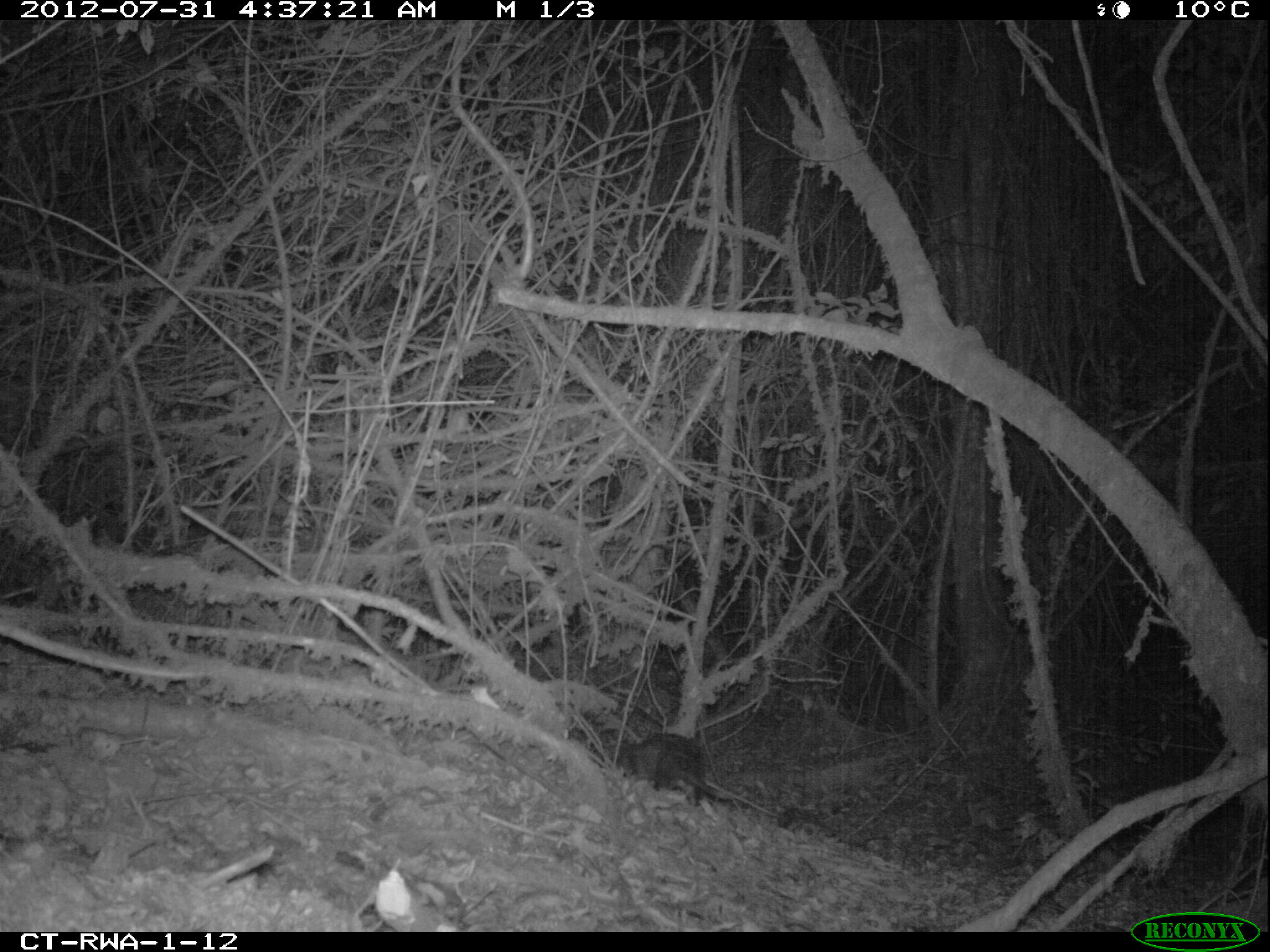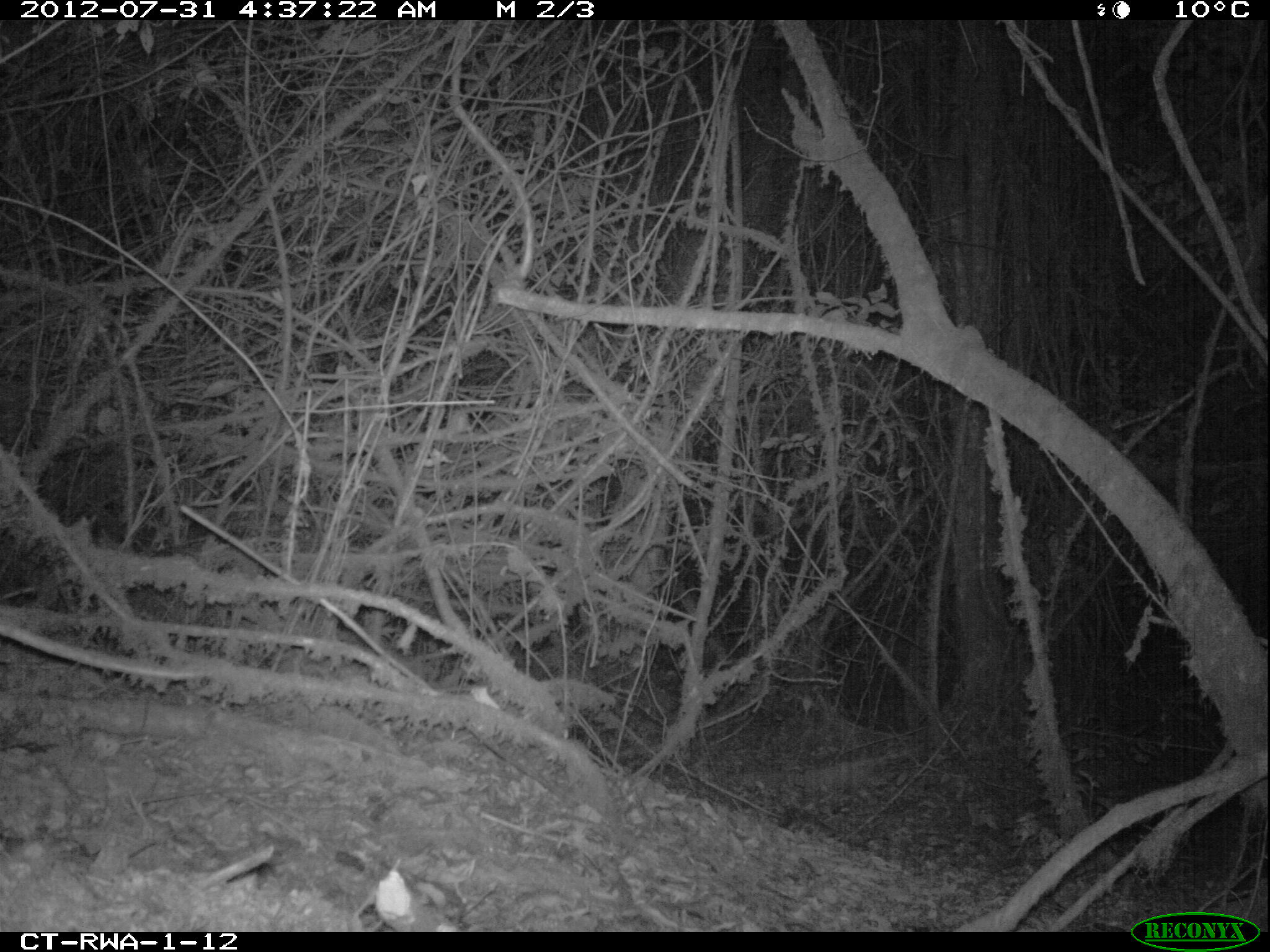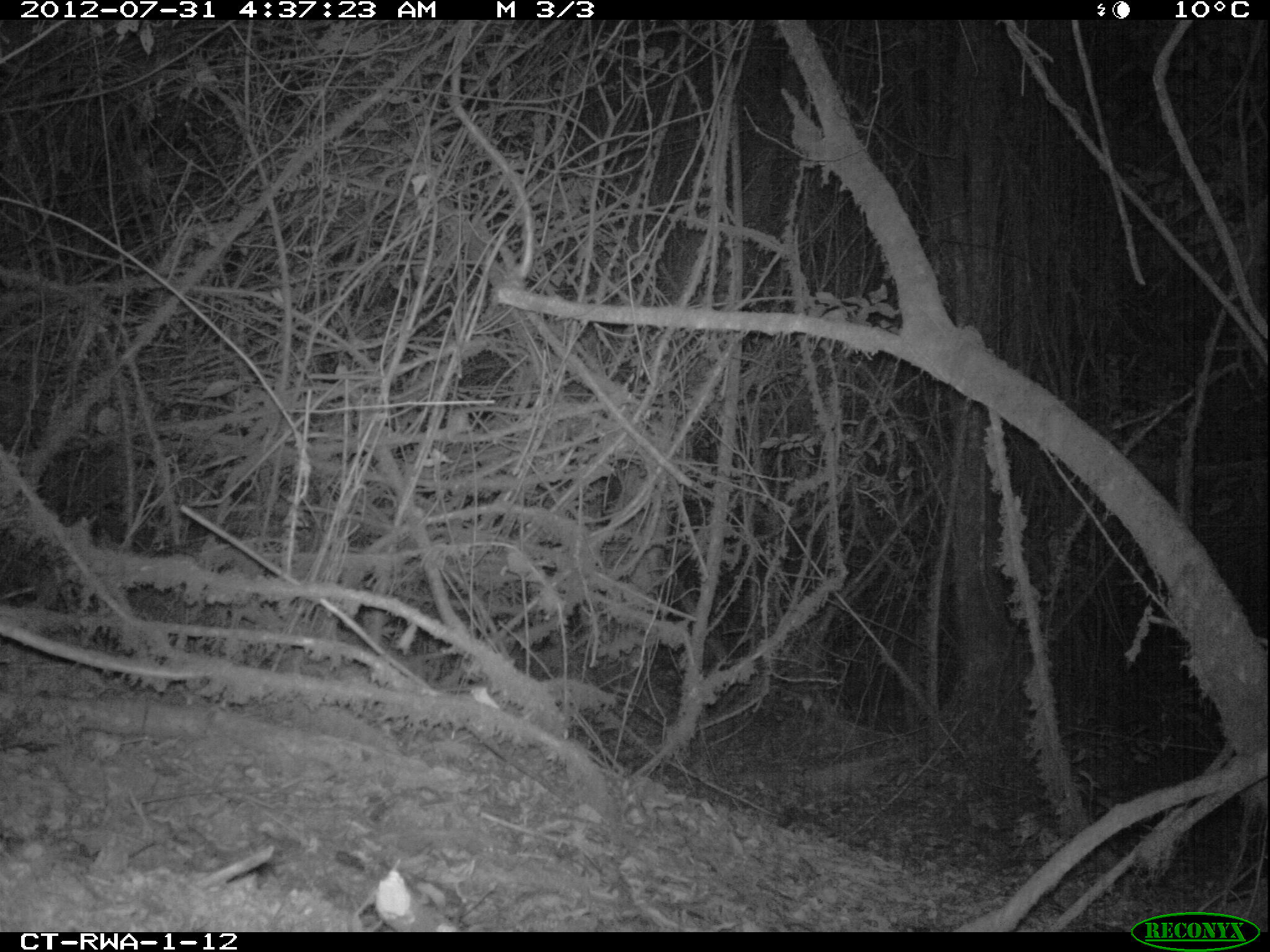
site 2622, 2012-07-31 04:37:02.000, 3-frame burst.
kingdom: Animalia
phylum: Chordata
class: Mammalia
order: Rodentia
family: Hystricidae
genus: Atherurus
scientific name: Atherurus africanus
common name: african brush-tailed porcupine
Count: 1.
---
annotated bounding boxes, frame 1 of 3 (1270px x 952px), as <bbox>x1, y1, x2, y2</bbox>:
atherurus africanus: <bbox>617, 733, 712, 807</bbox>